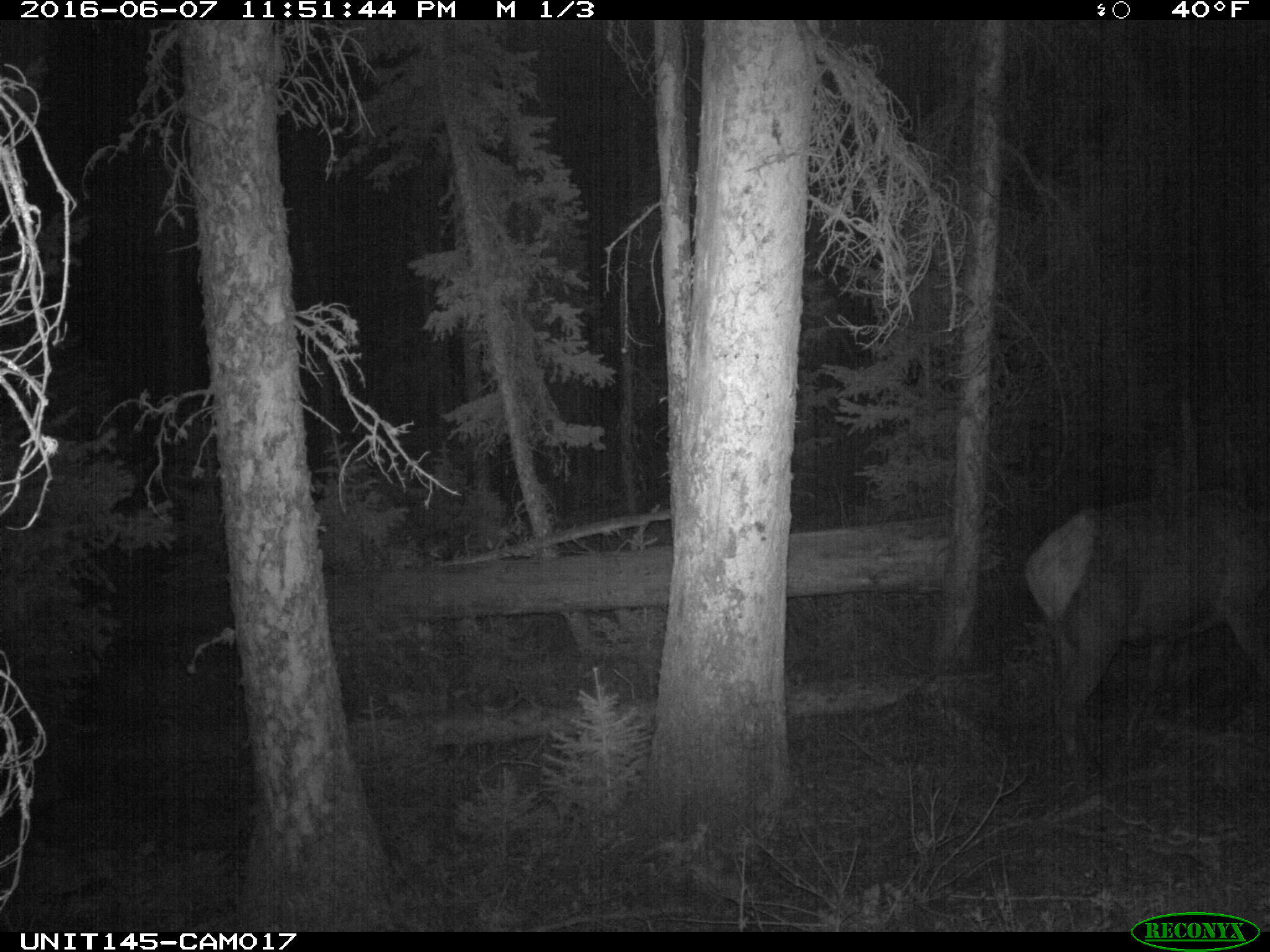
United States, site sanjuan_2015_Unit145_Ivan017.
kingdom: Animalia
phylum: Chordata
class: Mammalia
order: Artiodactyla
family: Cervidae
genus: Cervus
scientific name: Cervus elaphus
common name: red deer